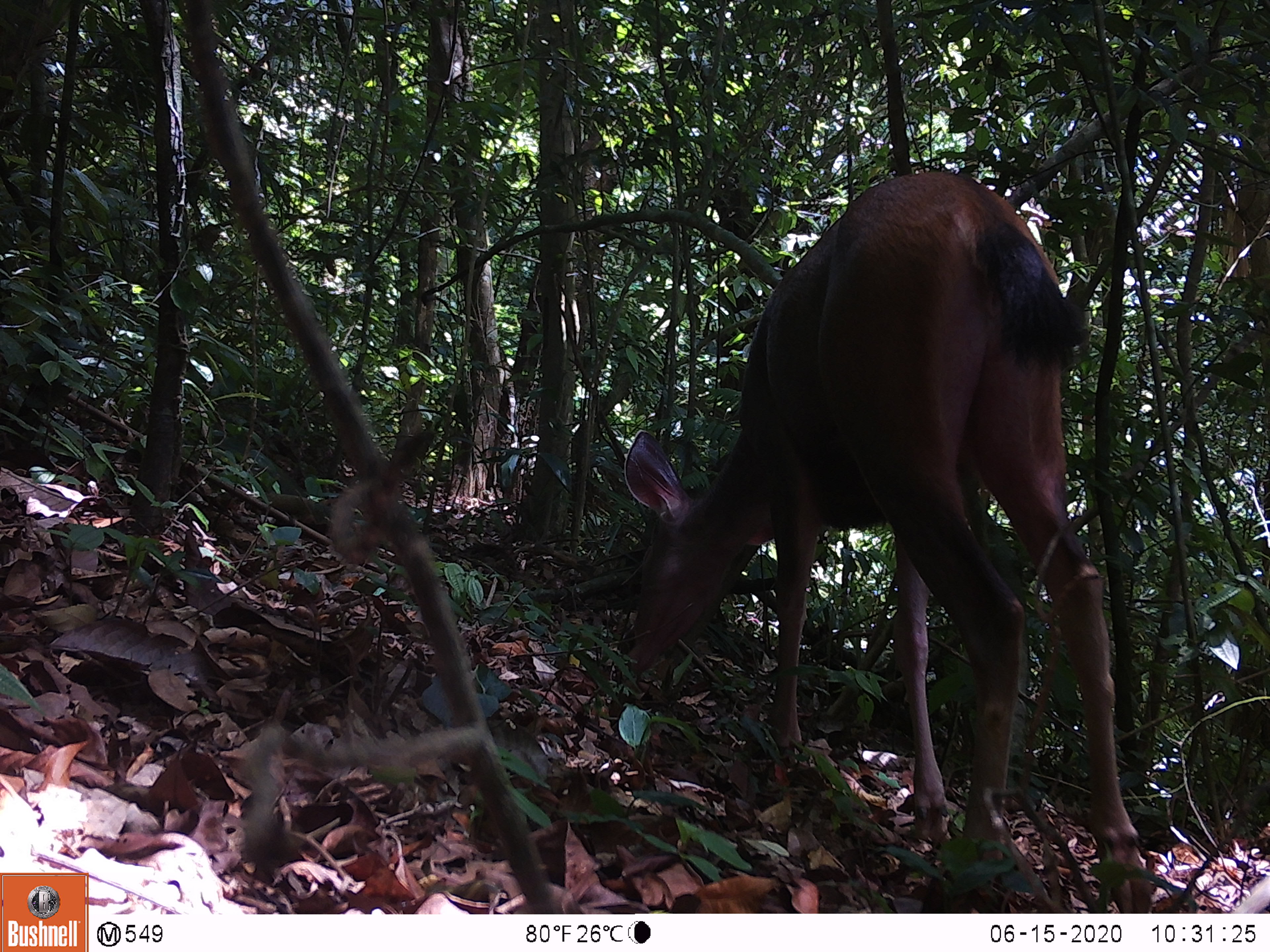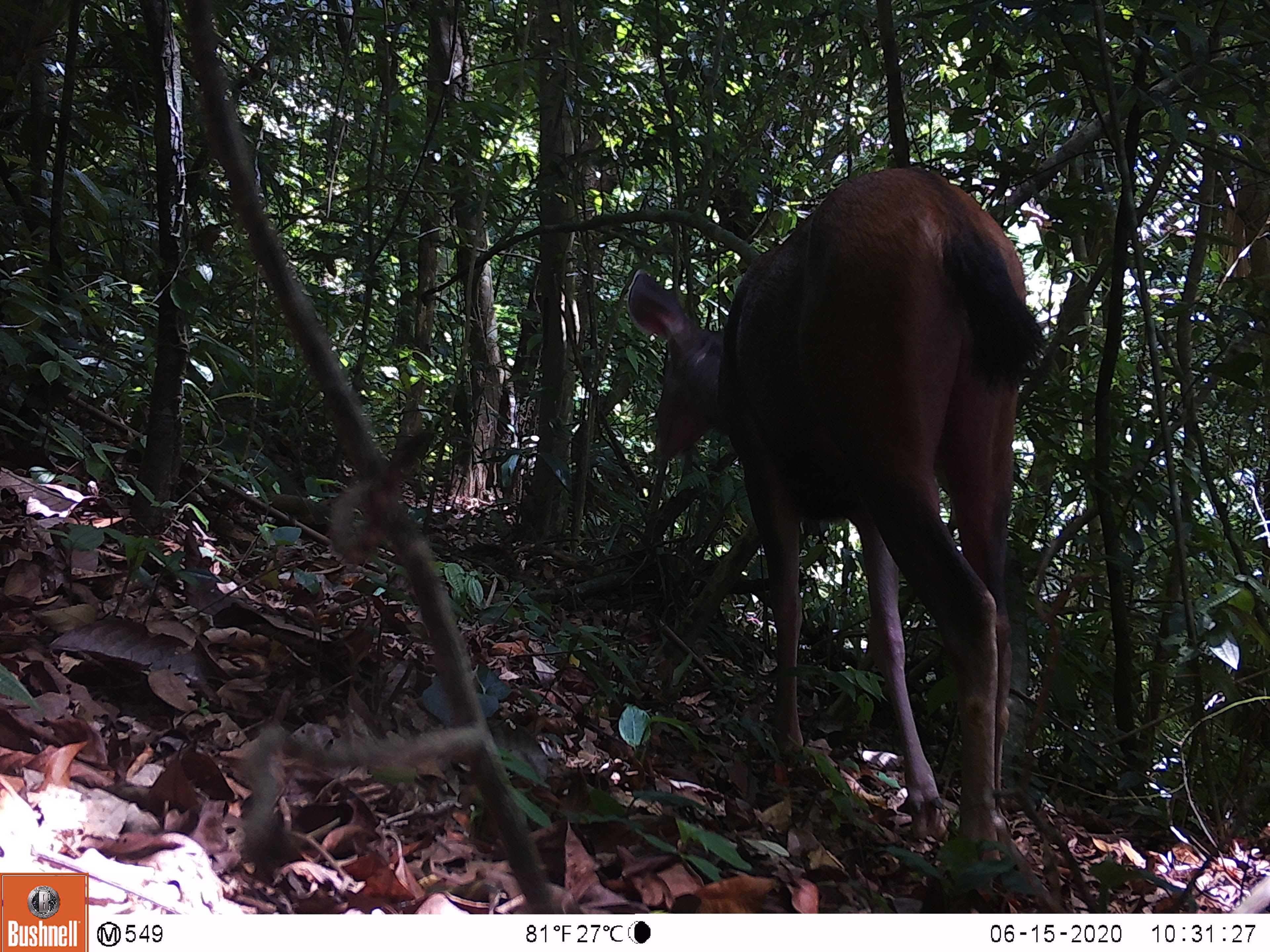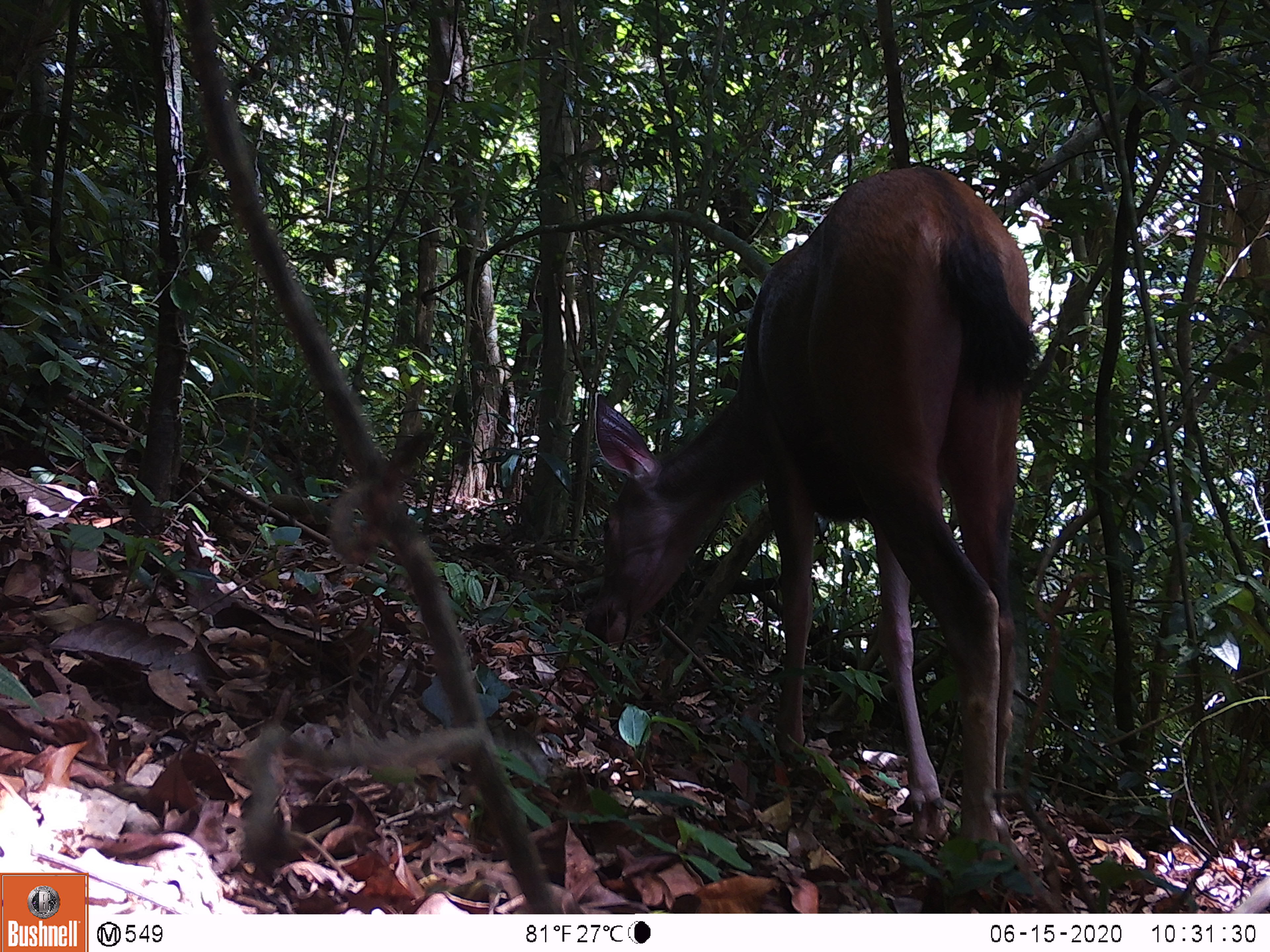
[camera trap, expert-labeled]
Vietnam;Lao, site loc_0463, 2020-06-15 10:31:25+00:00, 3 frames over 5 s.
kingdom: Animalia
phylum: Chordata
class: Mammalia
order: Artiodactyla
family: Cervidae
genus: Rusa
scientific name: Rusa unicolor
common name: sambar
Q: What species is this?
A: Sambar (Rusa unicolor).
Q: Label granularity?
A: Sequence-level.